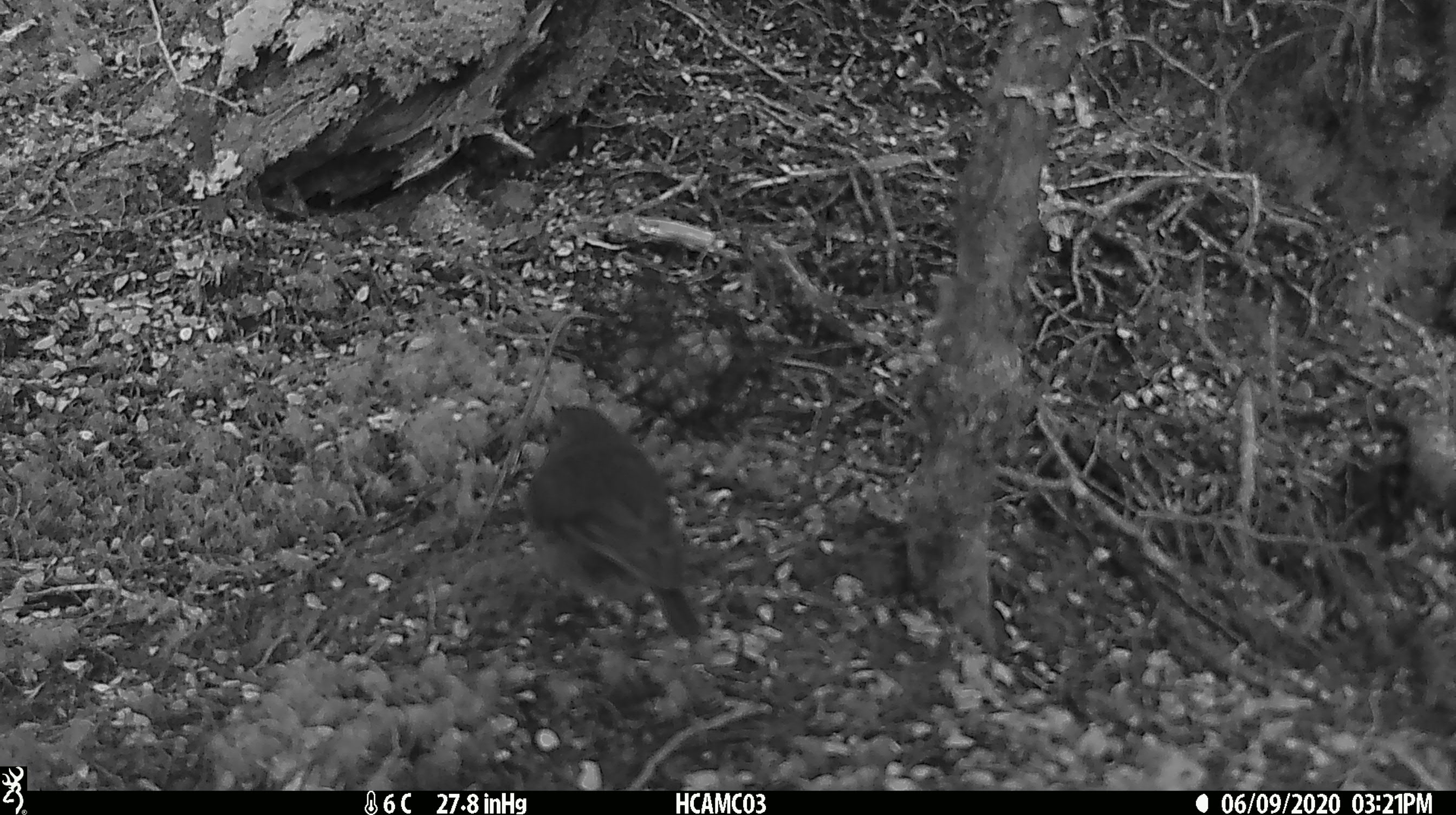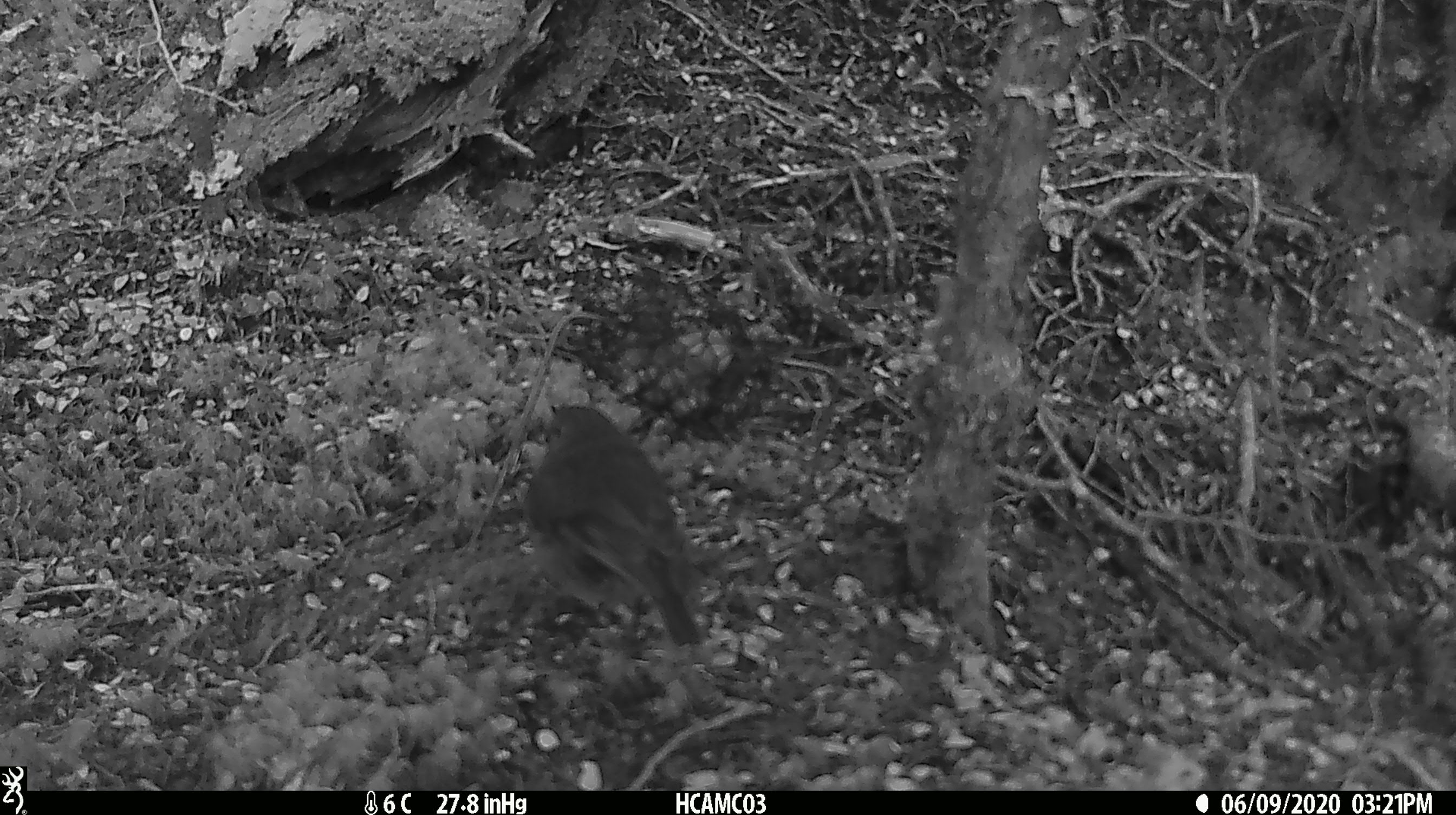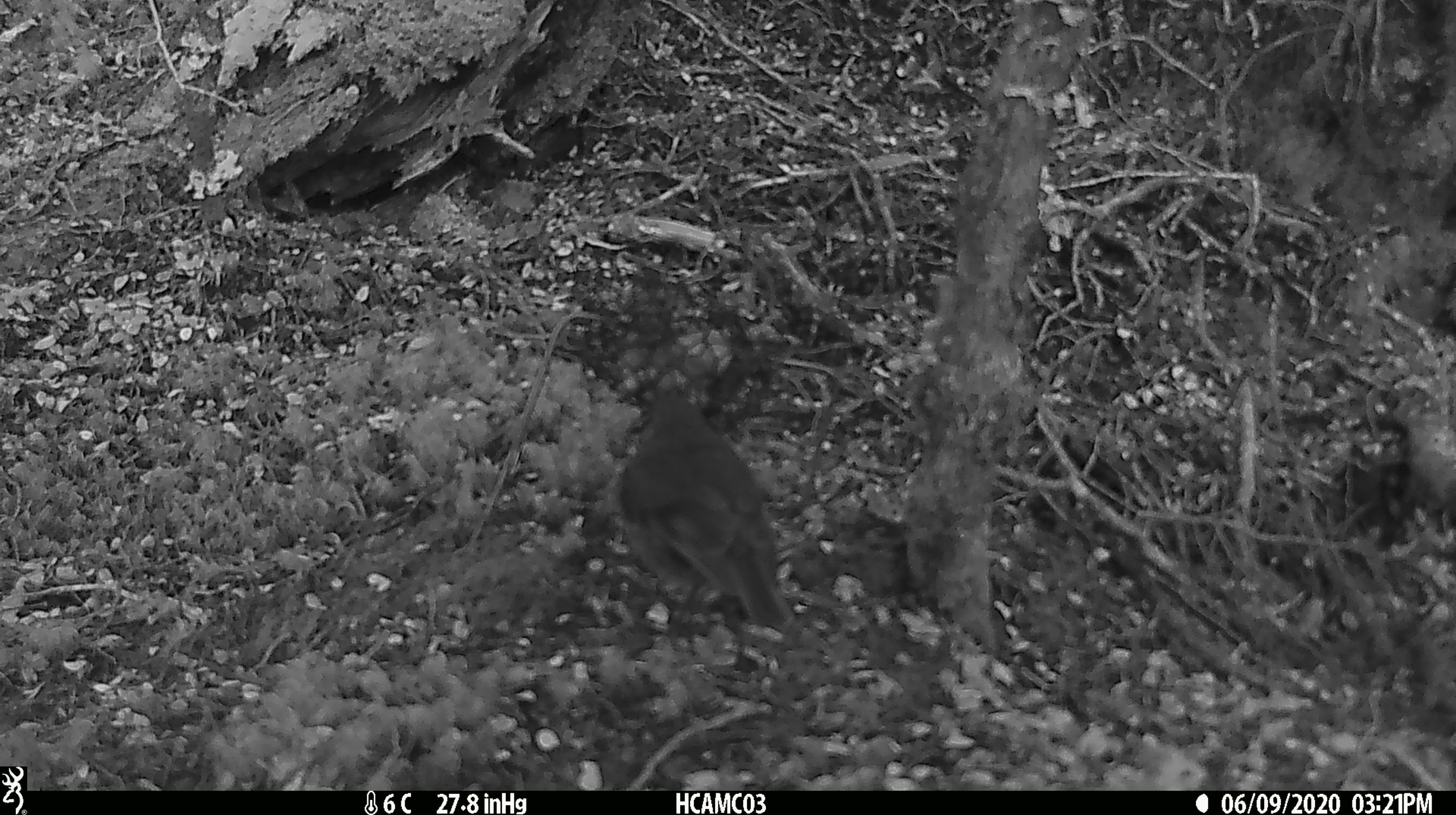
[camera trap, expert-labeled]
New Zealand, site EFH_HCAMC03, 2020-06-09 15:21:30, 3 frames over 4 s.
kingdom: Animalia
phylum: Chordata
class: Aves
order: Passeriformes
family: Petroicidae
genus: Petroica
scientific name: Petroica australis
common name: new zealand robin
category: robin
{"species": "robin (new zealand robin) (Petroica australis)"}